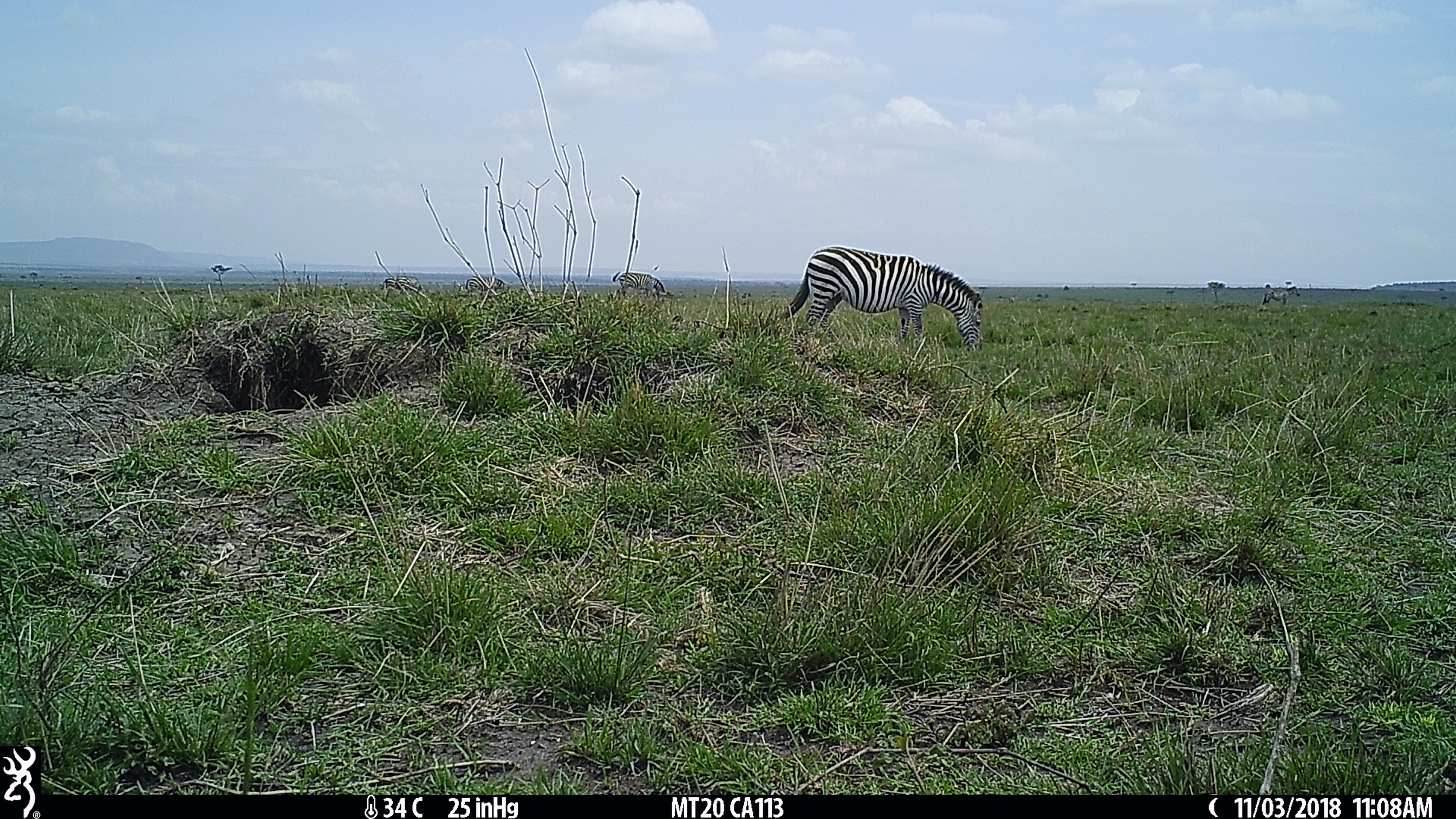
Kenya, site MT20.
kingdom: Animalia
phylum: Chordata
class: Mammalia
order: Perissodactyla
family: Equidae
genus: Equus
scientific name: Equus quagga burchellii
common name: burchell's zebra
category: zebra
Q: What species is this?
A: Zebra (burchell's zebra) (Equus quagga burchellii).